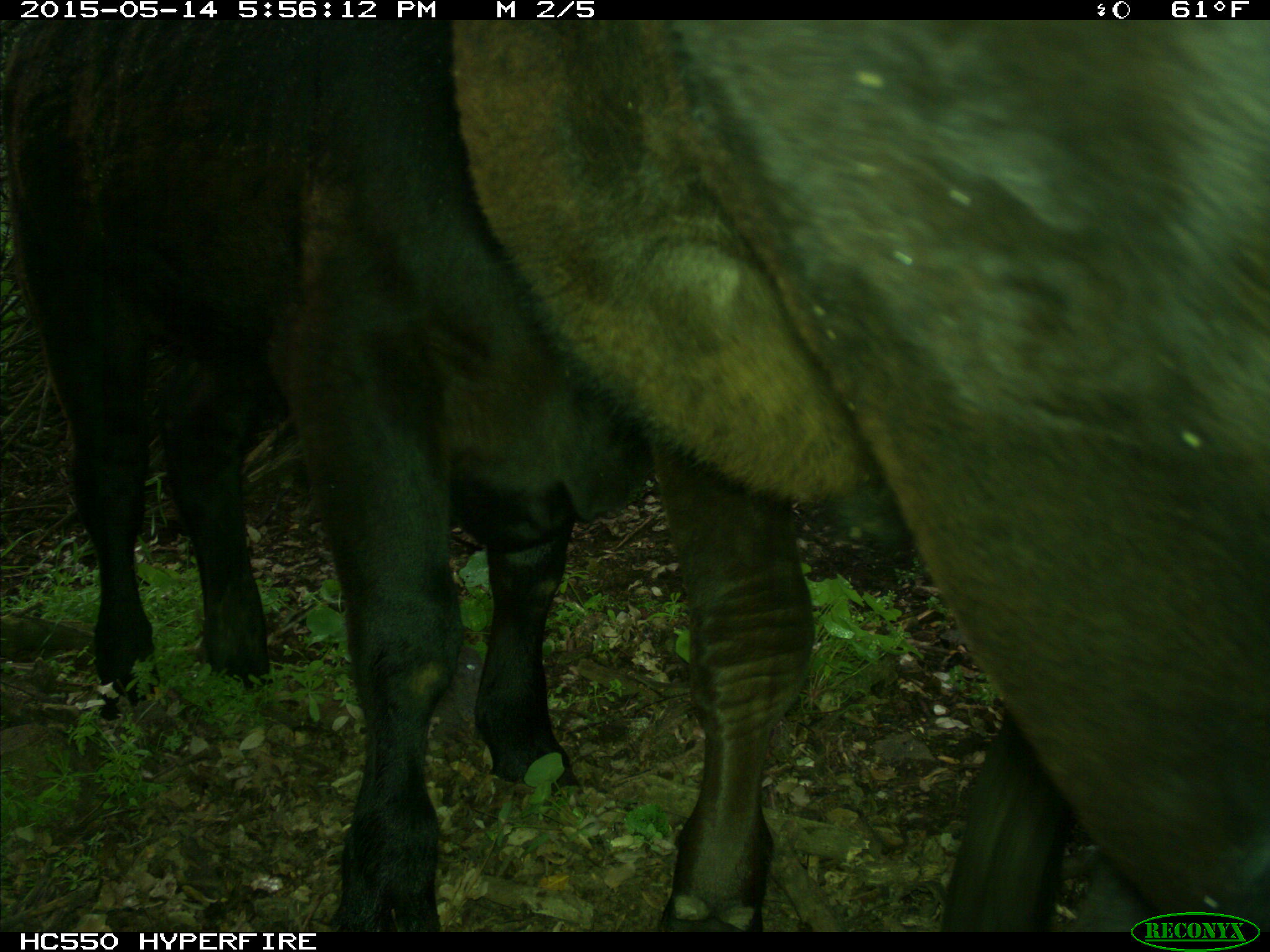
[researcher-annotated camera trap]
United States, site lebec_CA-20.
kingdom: Animalia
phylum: Chordata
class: Mammalia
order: Artiodactyla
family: Bovidae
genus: Bos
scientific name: Bos taurus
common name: domestic cow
Bos taurus (domestic cow).